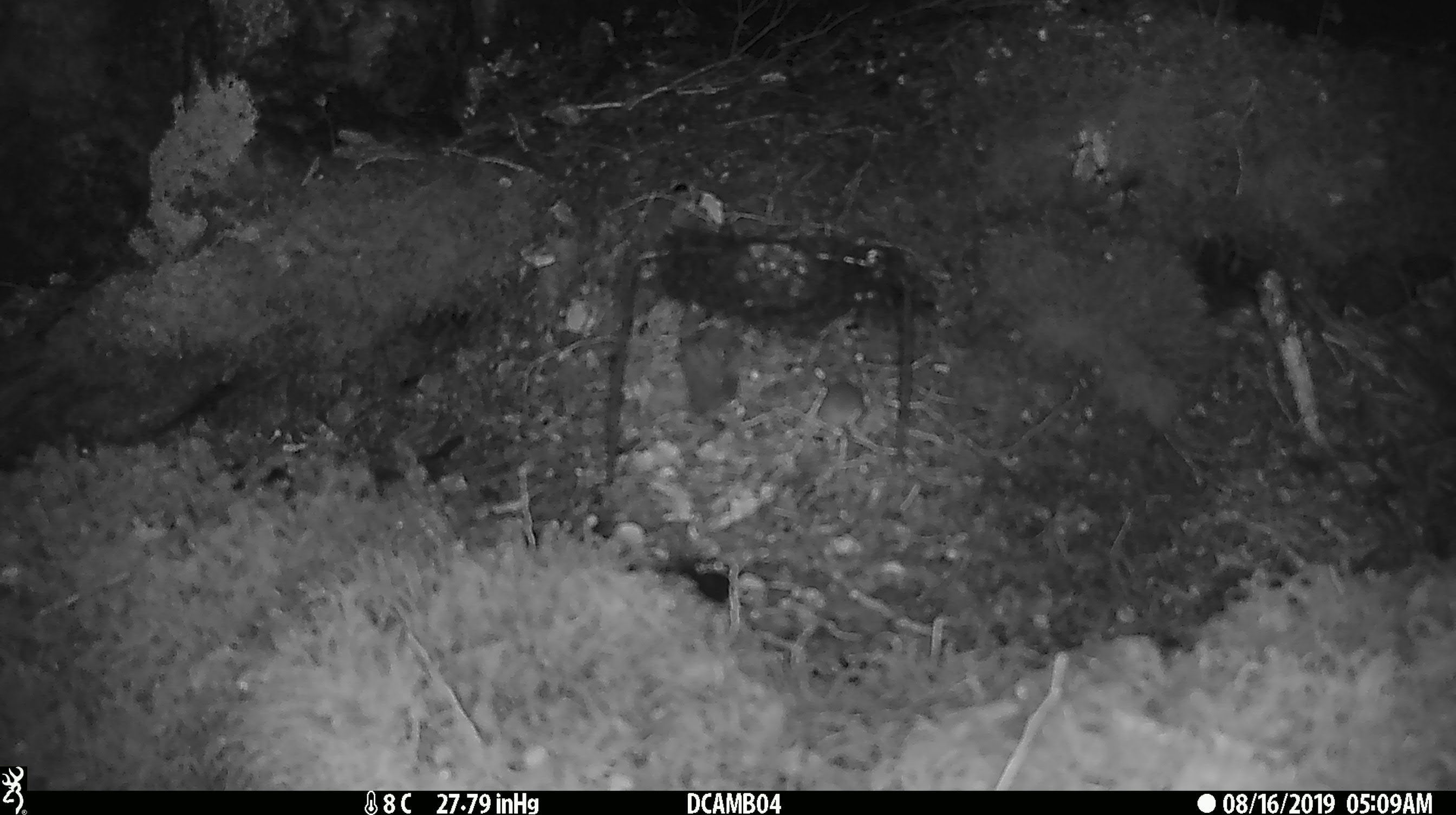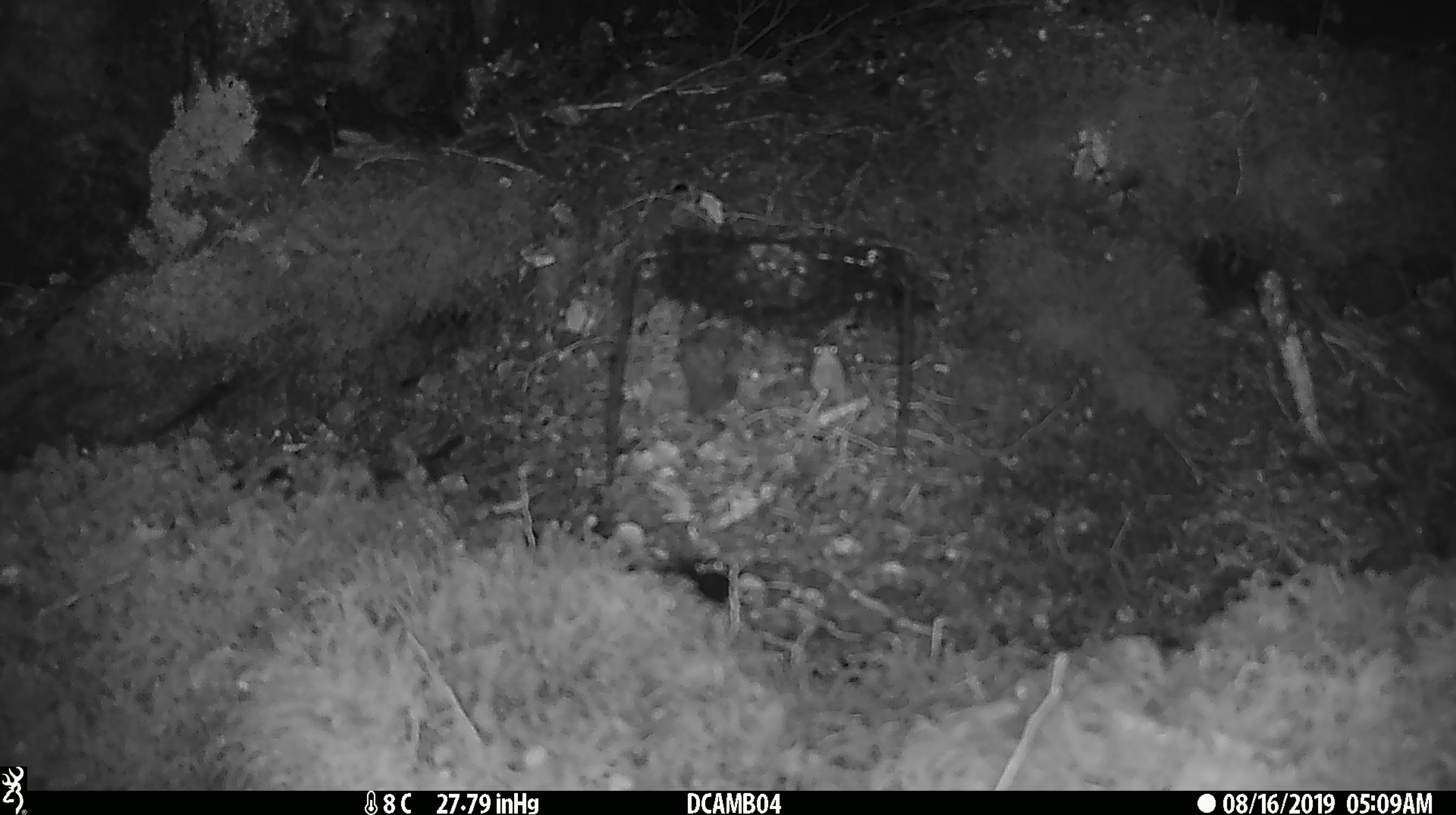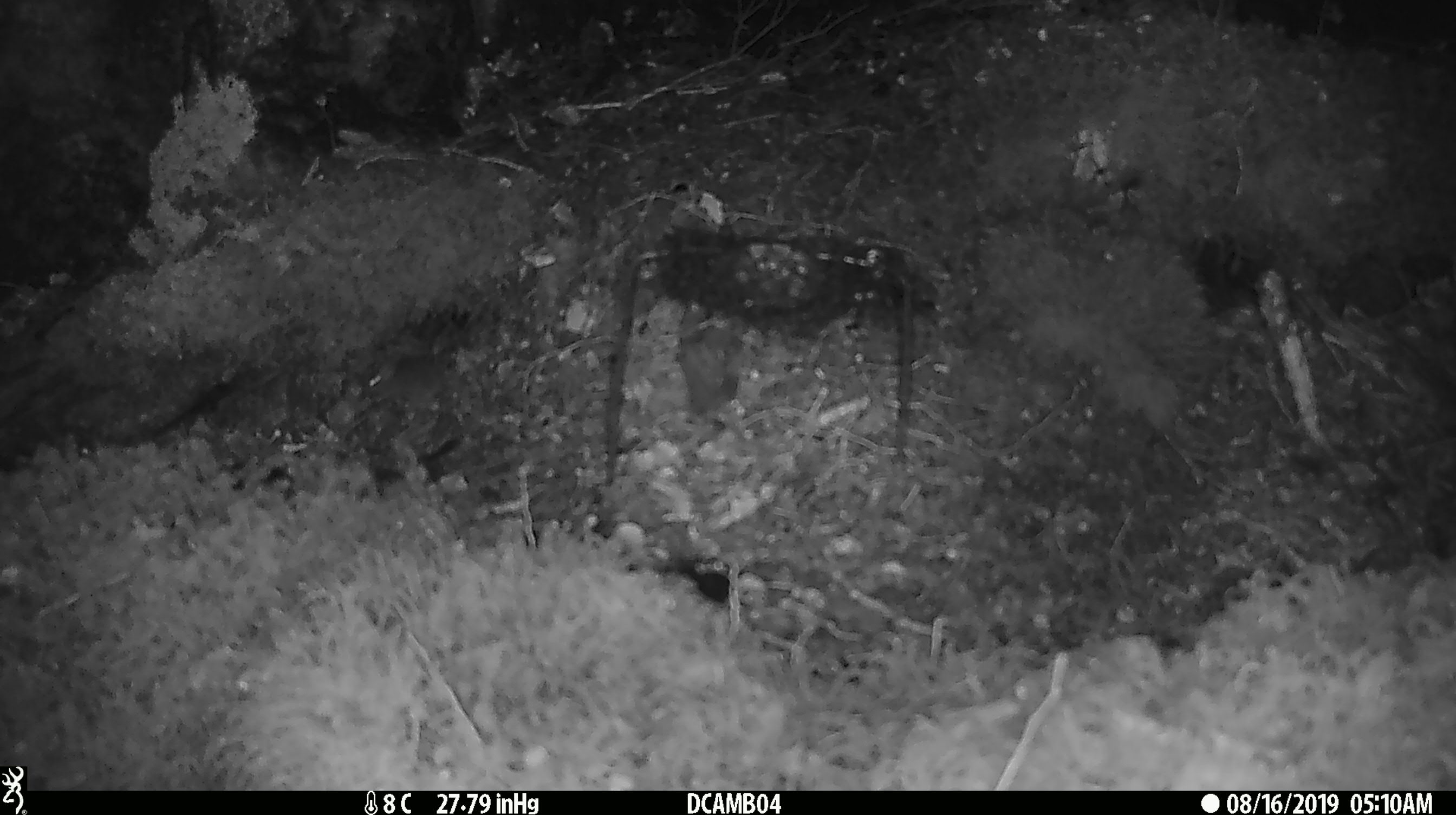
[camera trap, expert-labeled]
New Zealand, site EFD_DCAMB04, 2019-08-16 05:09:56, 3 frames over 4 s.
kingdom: Animalia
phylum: Chordata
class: Mammalia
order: Rodentia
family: Muridae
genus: Mus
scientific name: Mus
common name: mouse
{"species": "mouse (Mus)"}